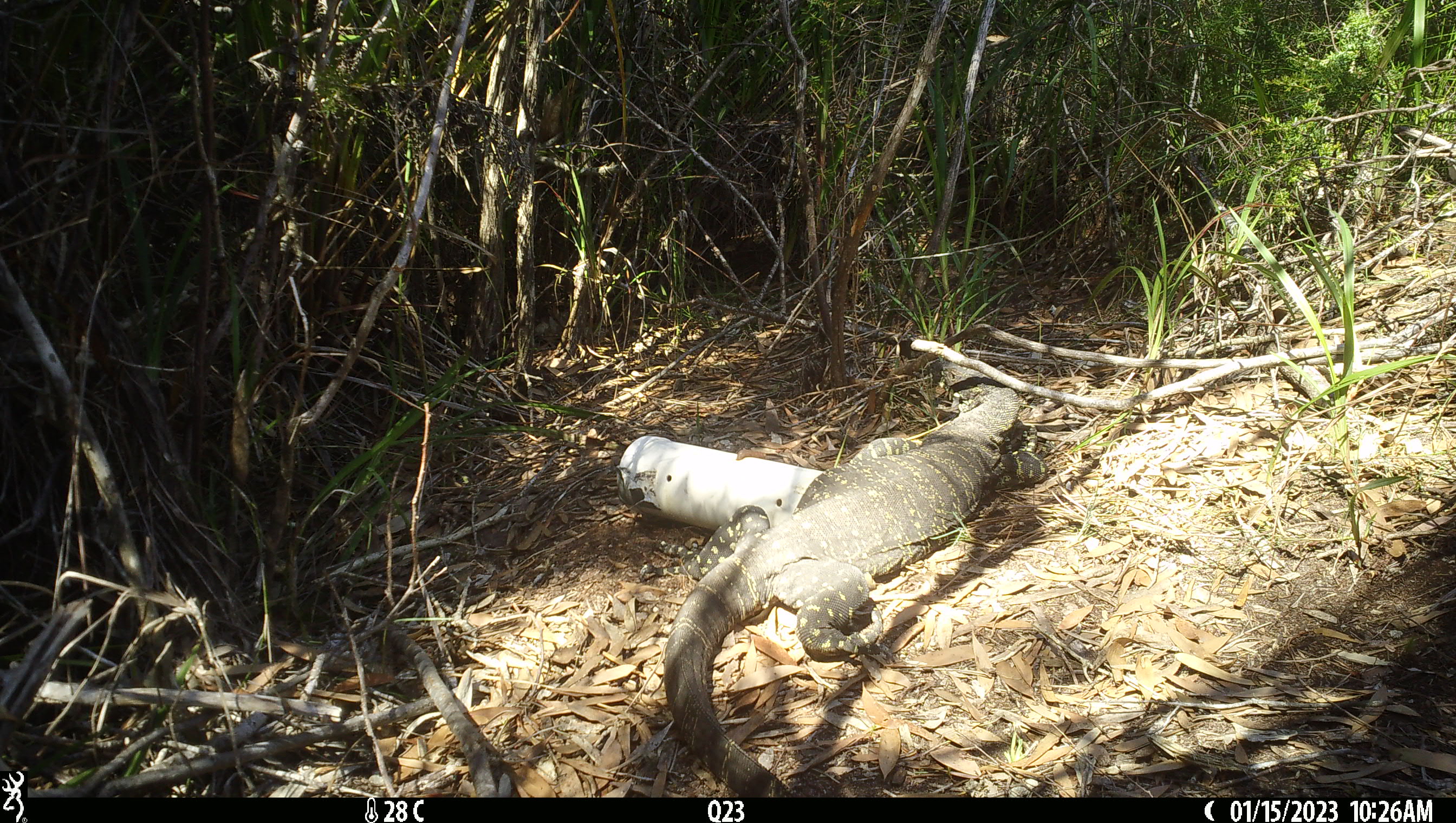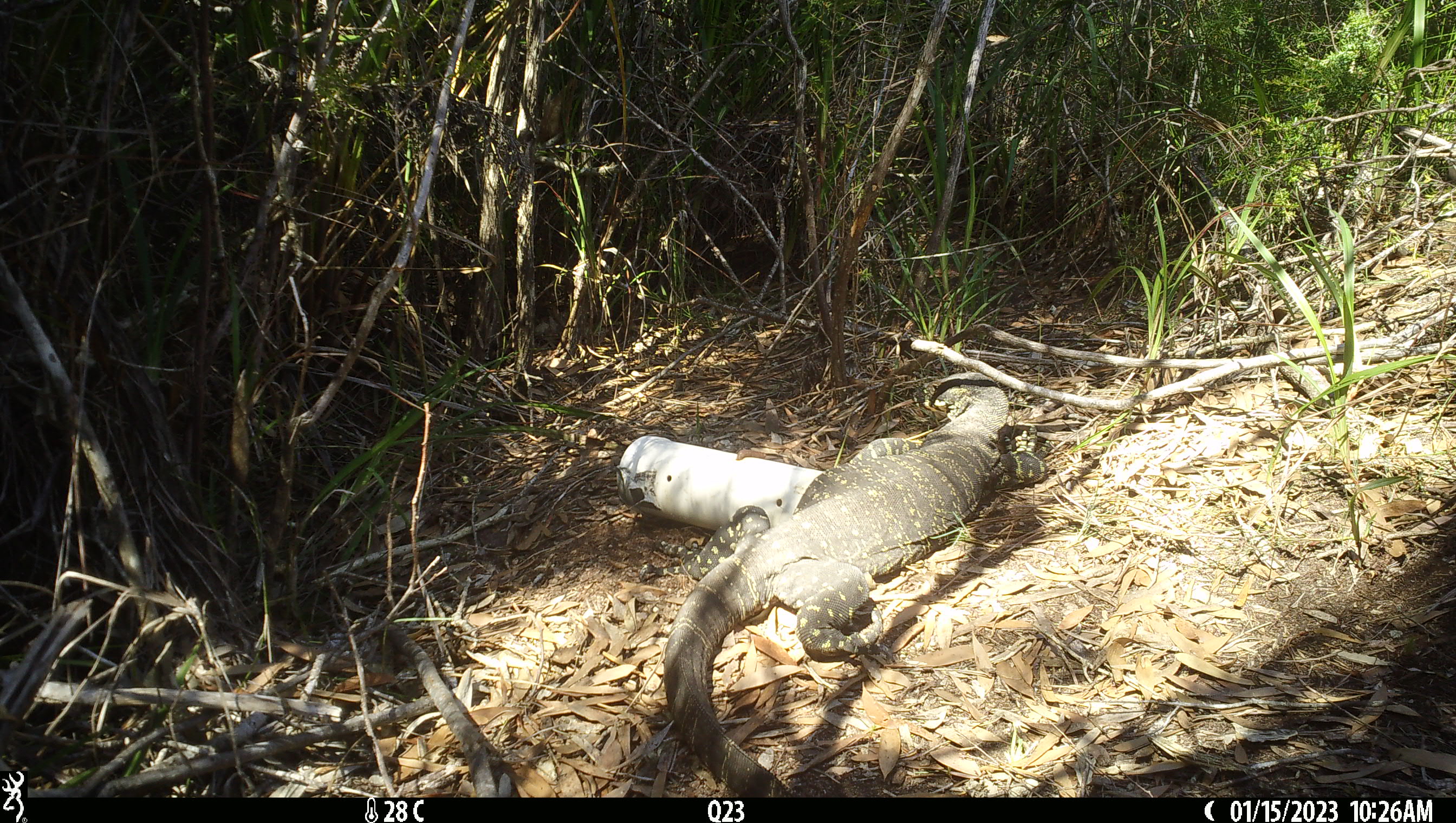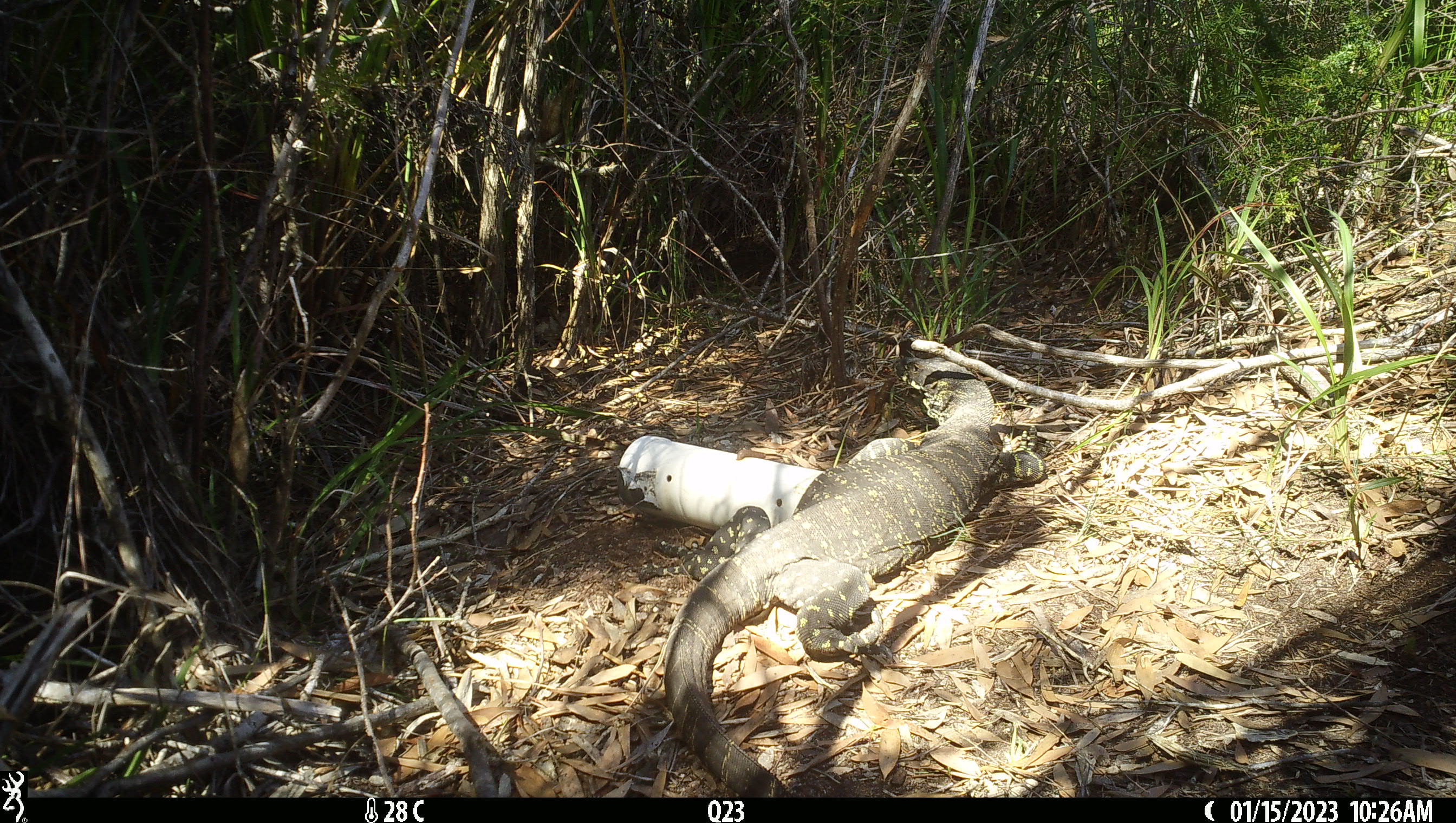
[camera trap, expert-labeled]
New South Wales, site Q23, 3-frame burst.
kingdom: Animalia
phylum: Chordata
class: Reptilia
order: Squamata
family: Varanidae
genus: Varanus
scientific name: Varanus varius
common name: lace monitor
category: goanna